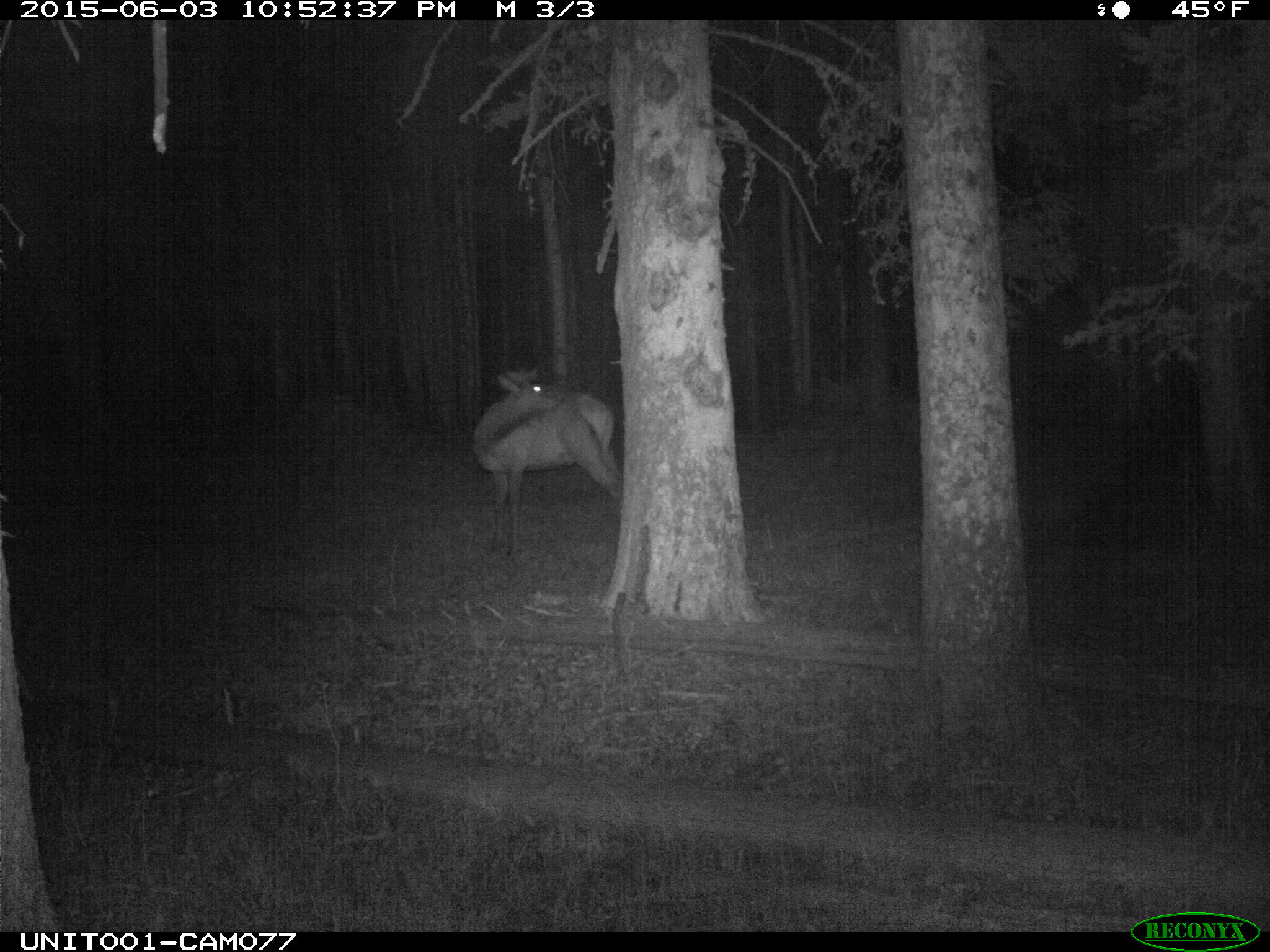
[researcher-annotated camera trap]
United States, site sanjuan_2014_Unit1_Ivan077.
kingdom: Animalia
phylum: Chordata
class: Mammalia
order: Artiodactyla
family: Cervidae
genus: Cervus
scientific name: Cervus elaphus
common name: red deer